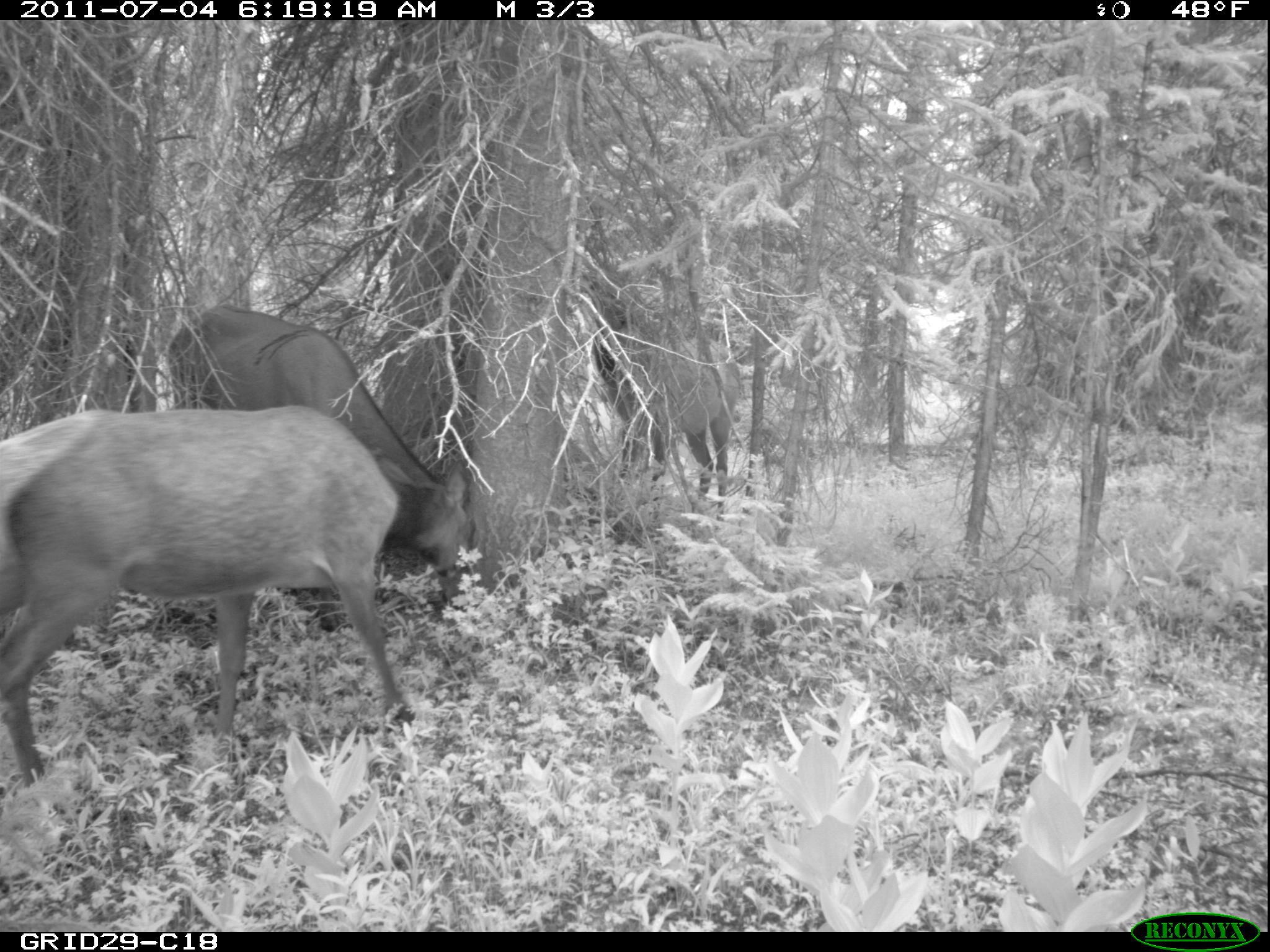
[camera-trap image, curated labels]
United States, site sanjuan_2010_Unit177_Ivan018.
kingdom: Animalia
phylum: Chordata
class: Mammalia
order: Artiodactyla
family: Cervidae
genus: Cervus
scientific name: Cervus elaphus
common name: red deer